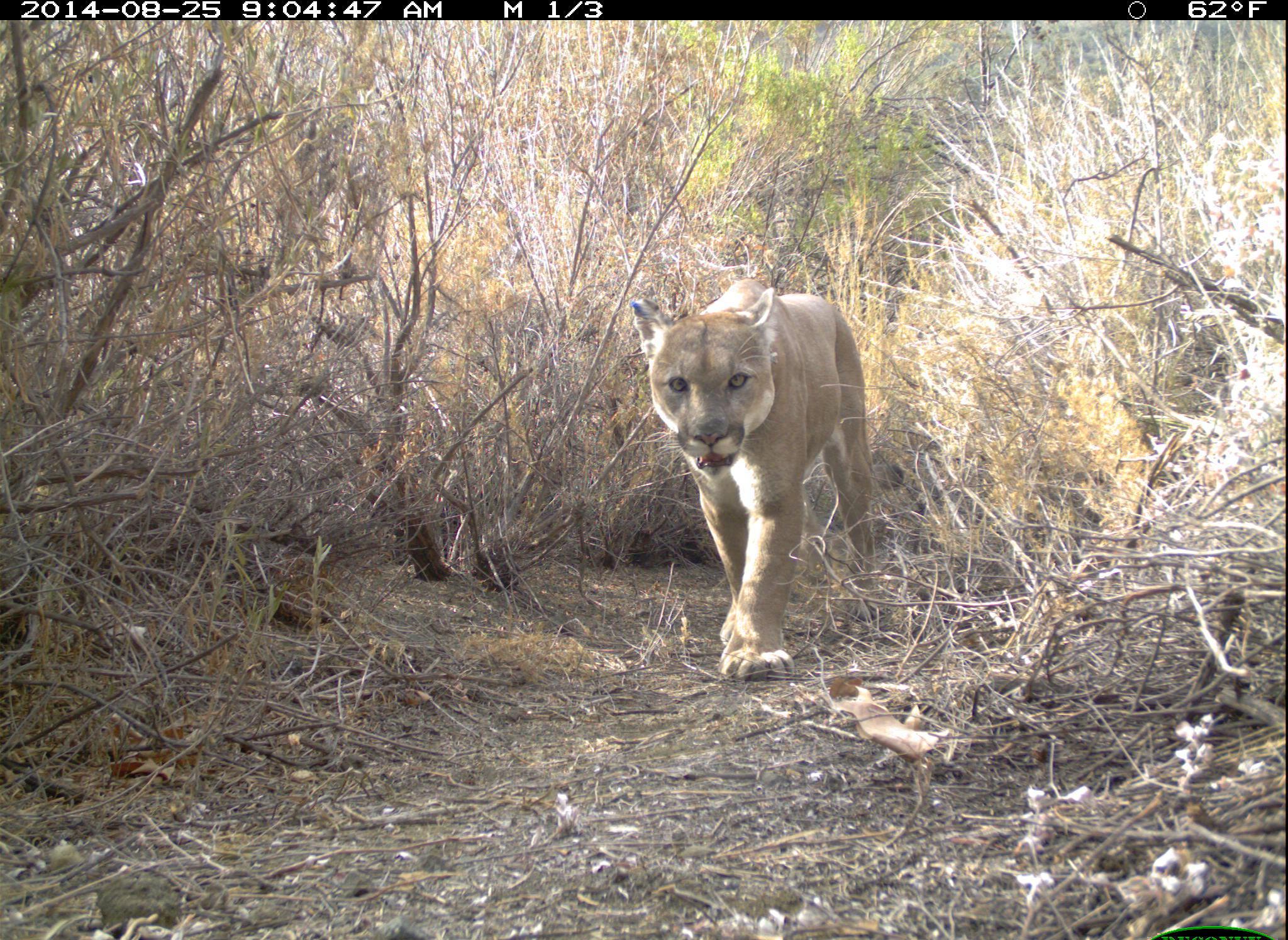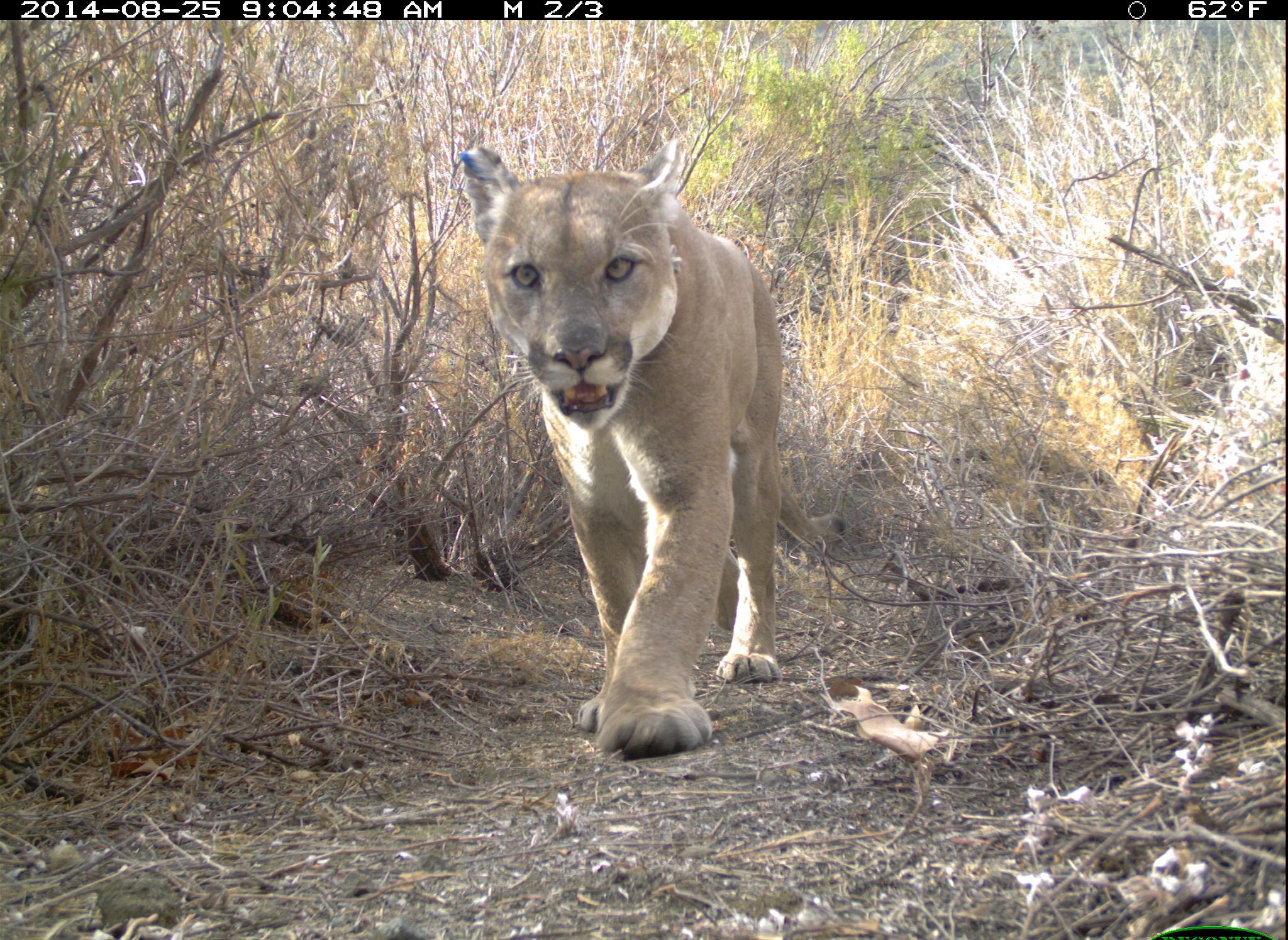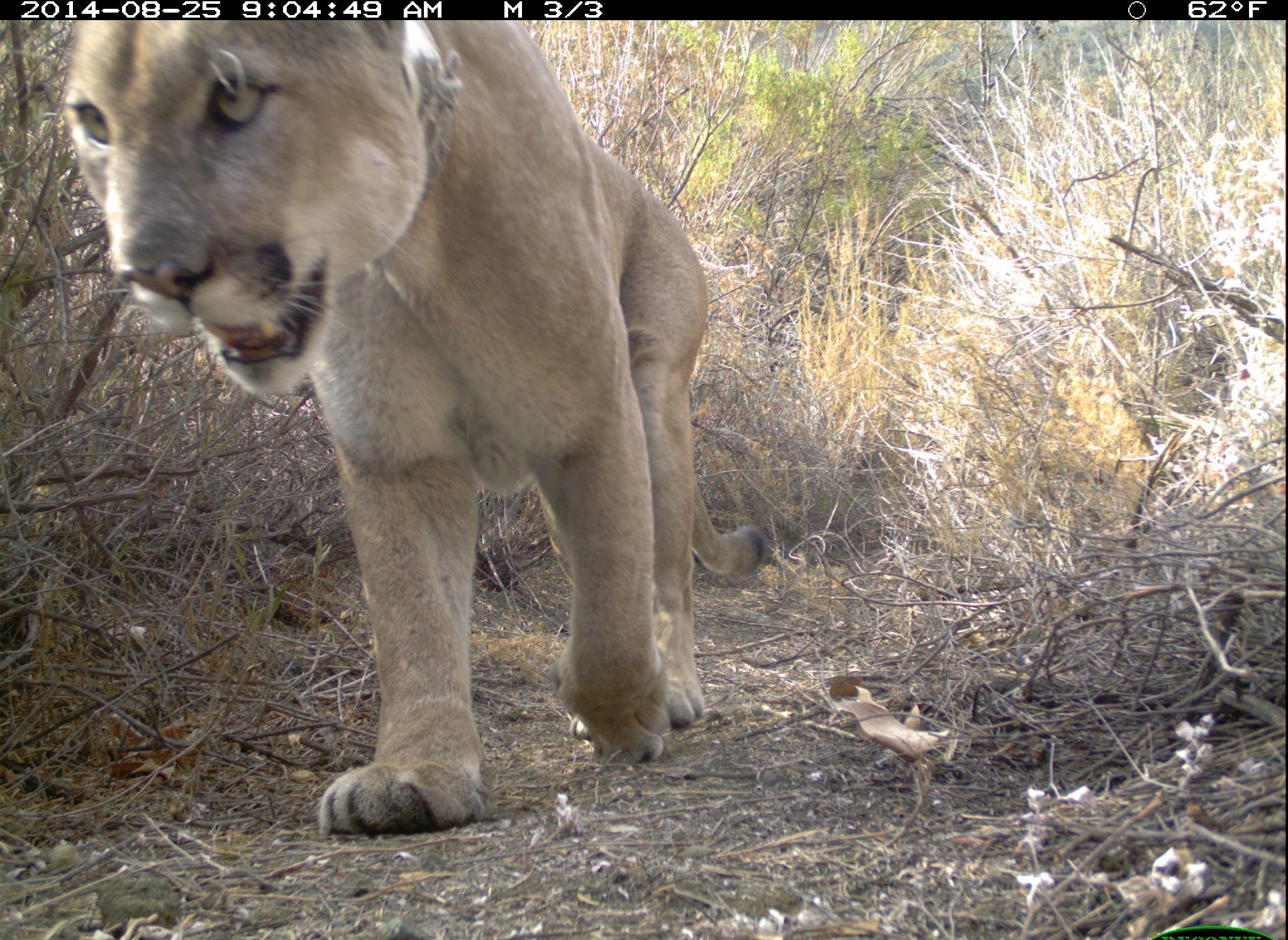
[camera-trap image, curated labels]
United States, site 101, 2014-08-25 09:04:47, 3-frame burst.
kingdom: Animalia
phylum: Chordata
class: Mammalia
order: Carnivora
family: Felidae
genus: Puma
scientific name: Puma concolor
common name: mountain lion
Mountain lion (Puma concolor).